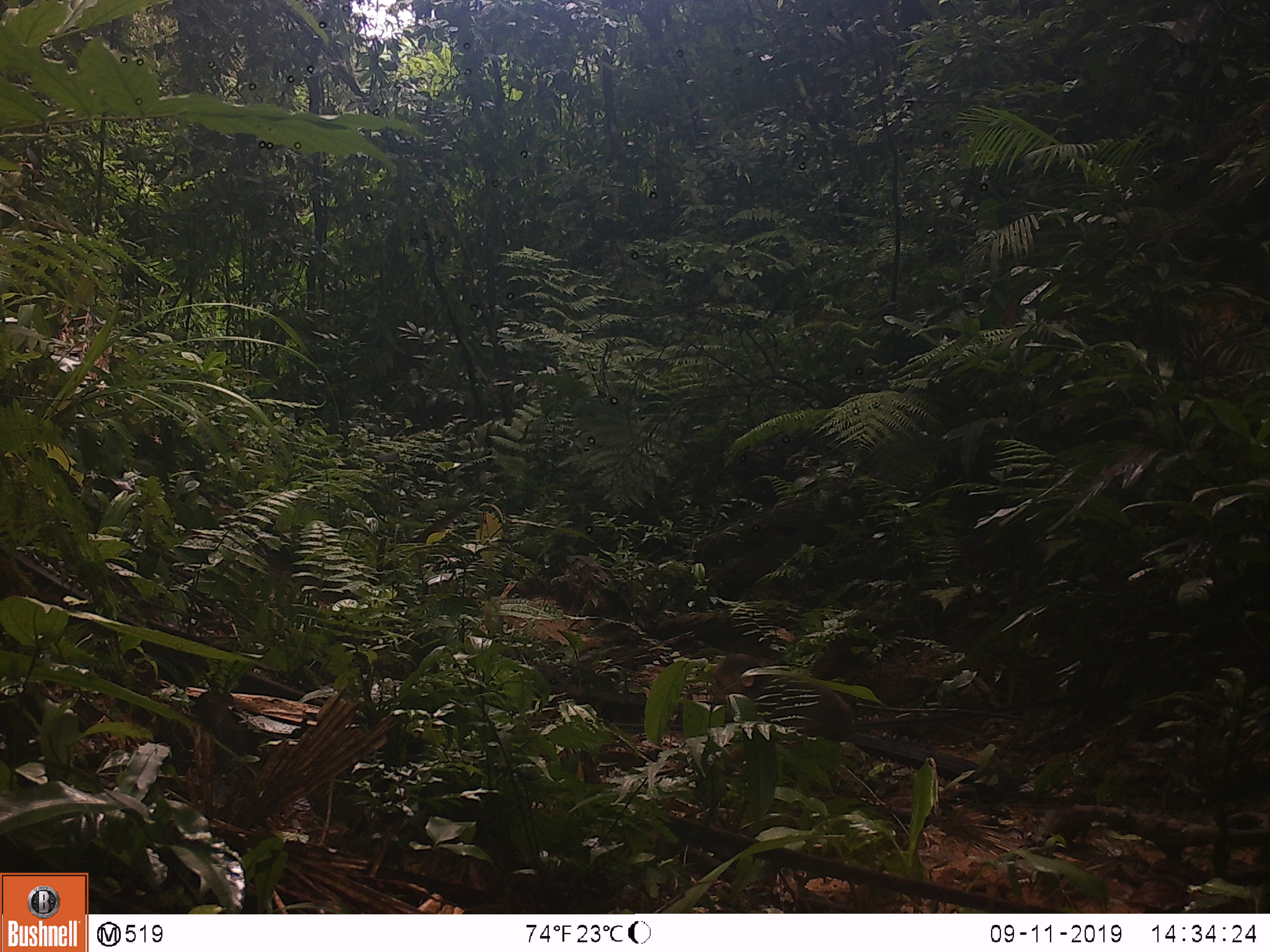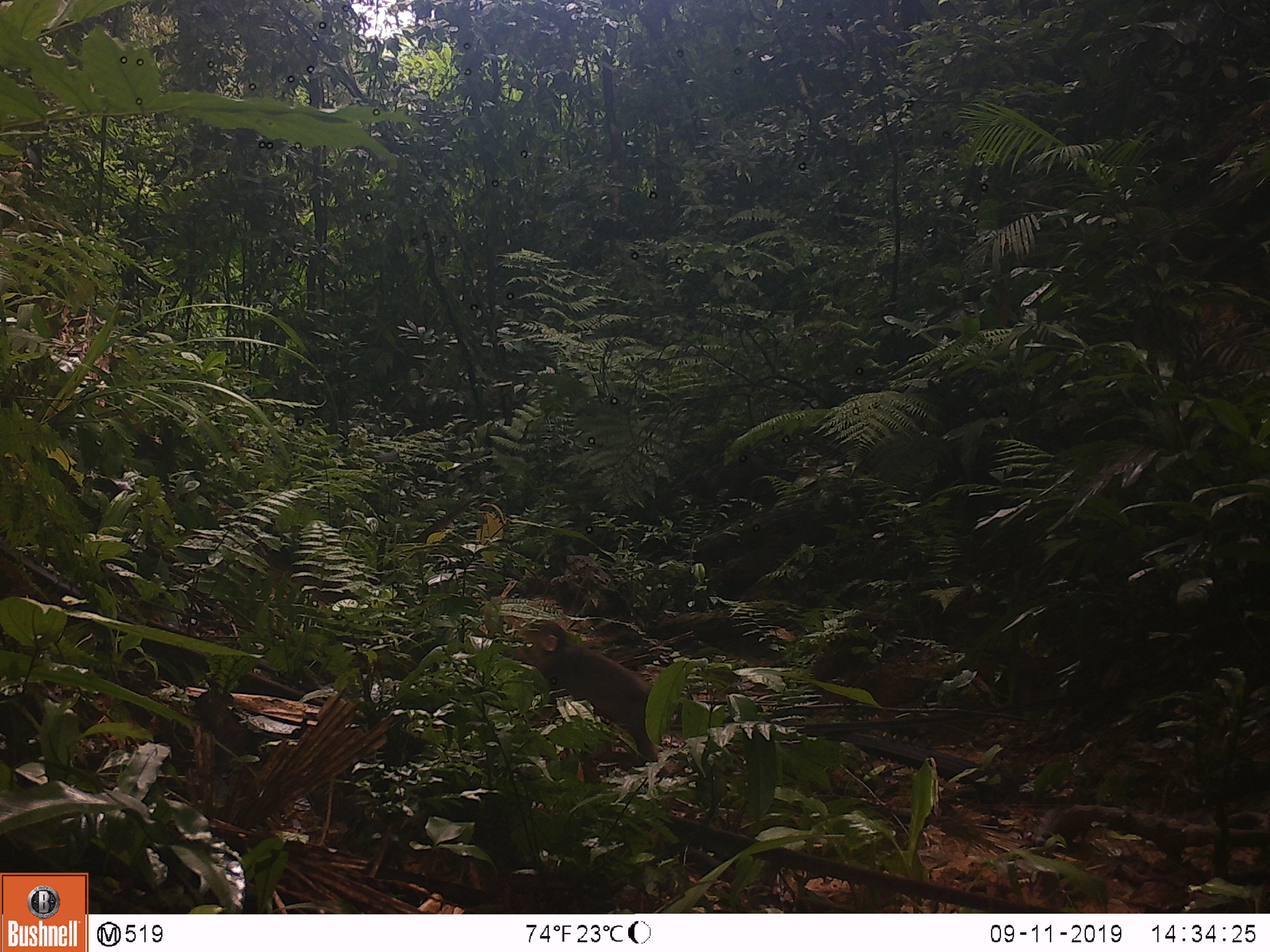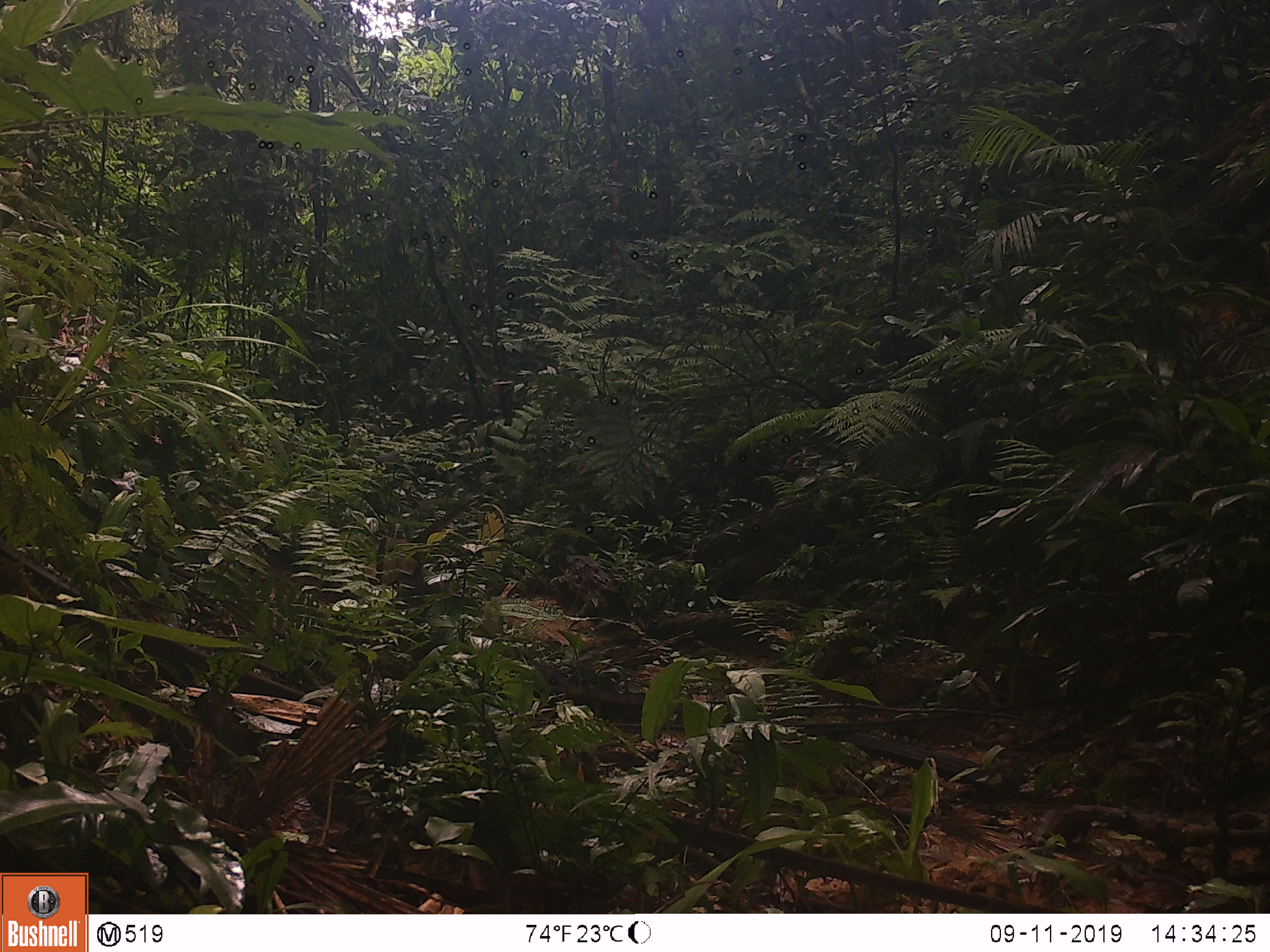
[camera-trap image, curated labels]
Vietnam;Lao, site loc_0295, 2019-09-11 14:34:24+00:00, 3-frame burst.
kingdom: Animalia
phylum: Chordata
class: Mammalia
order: Primates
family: Cercopithecidae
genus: Macaca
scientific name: Macaca arctoides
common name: stump-tailed macaque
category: stump tailed macaque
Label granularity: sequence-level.